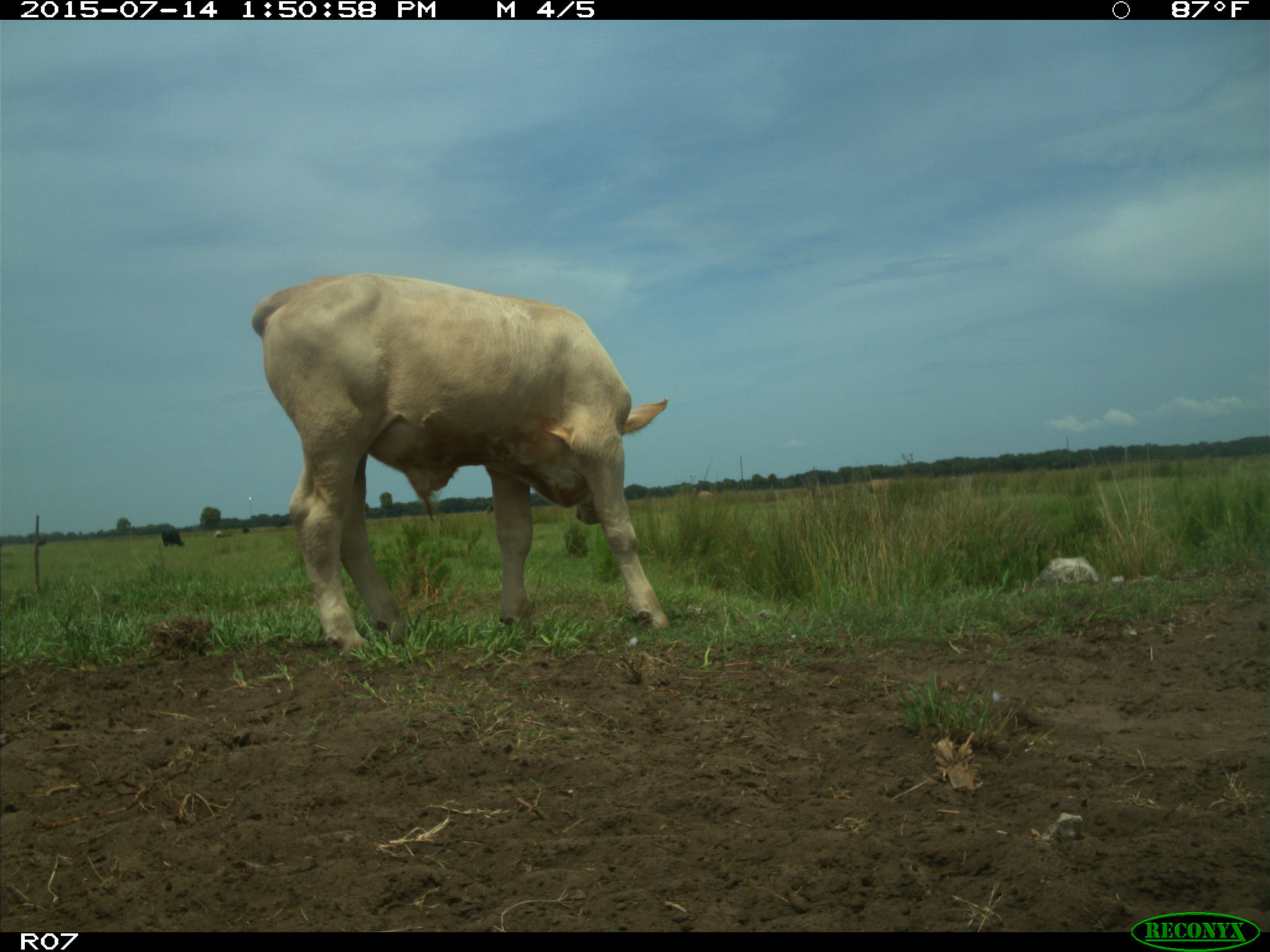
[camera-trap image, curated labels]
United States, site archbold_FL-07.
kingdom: Animalia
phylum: Chordata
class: Mammalia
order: Artiodactyla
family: Bovidae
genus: Bos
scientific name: Bos taurus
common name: domestic cow